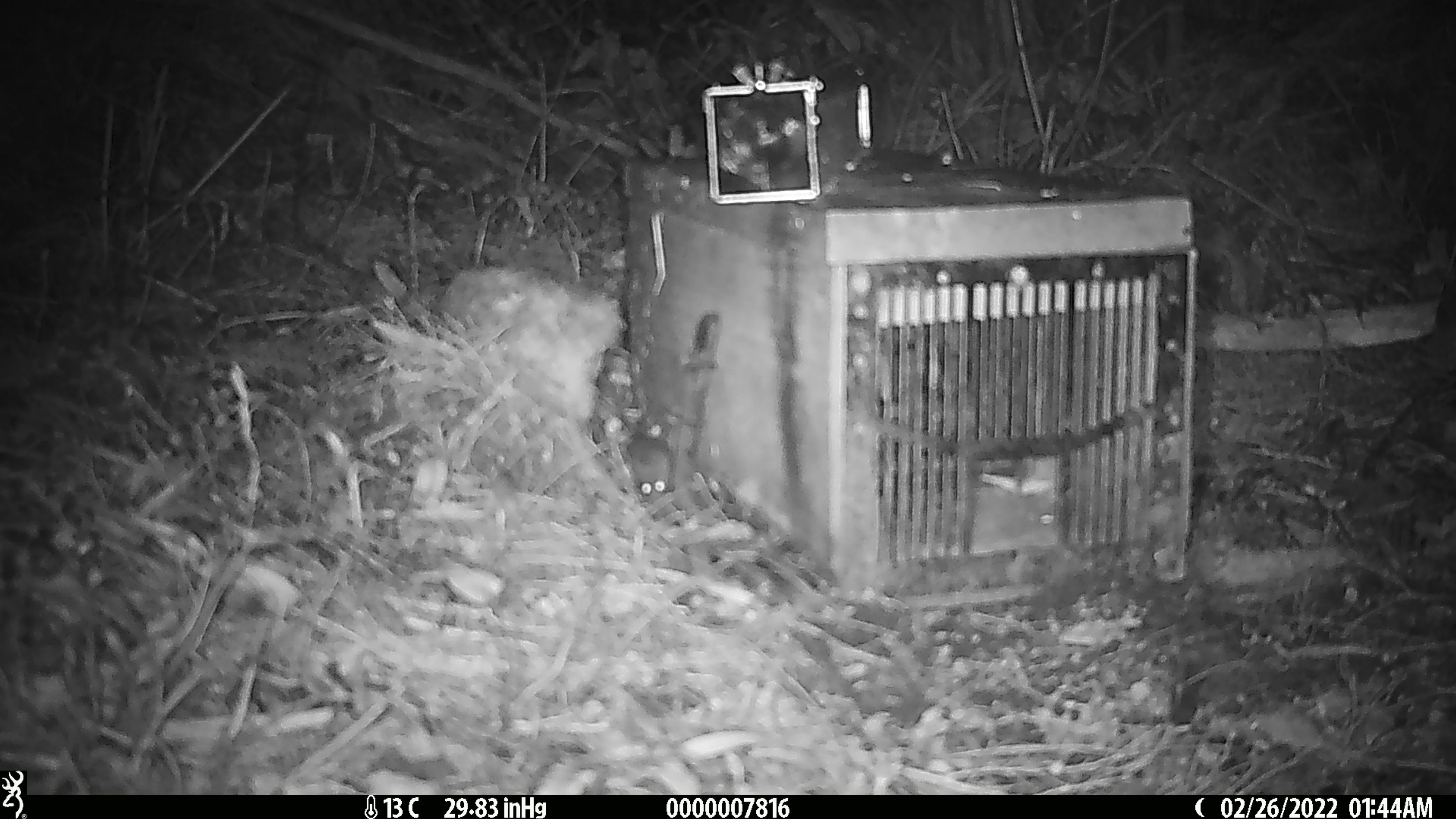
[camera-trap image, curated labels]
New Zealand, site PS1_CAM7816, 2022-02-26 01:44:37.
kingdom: Animalia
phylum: Chordata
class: Mammalia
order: Rodentia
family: Muridae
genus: Mus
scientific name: Mus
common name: mouse